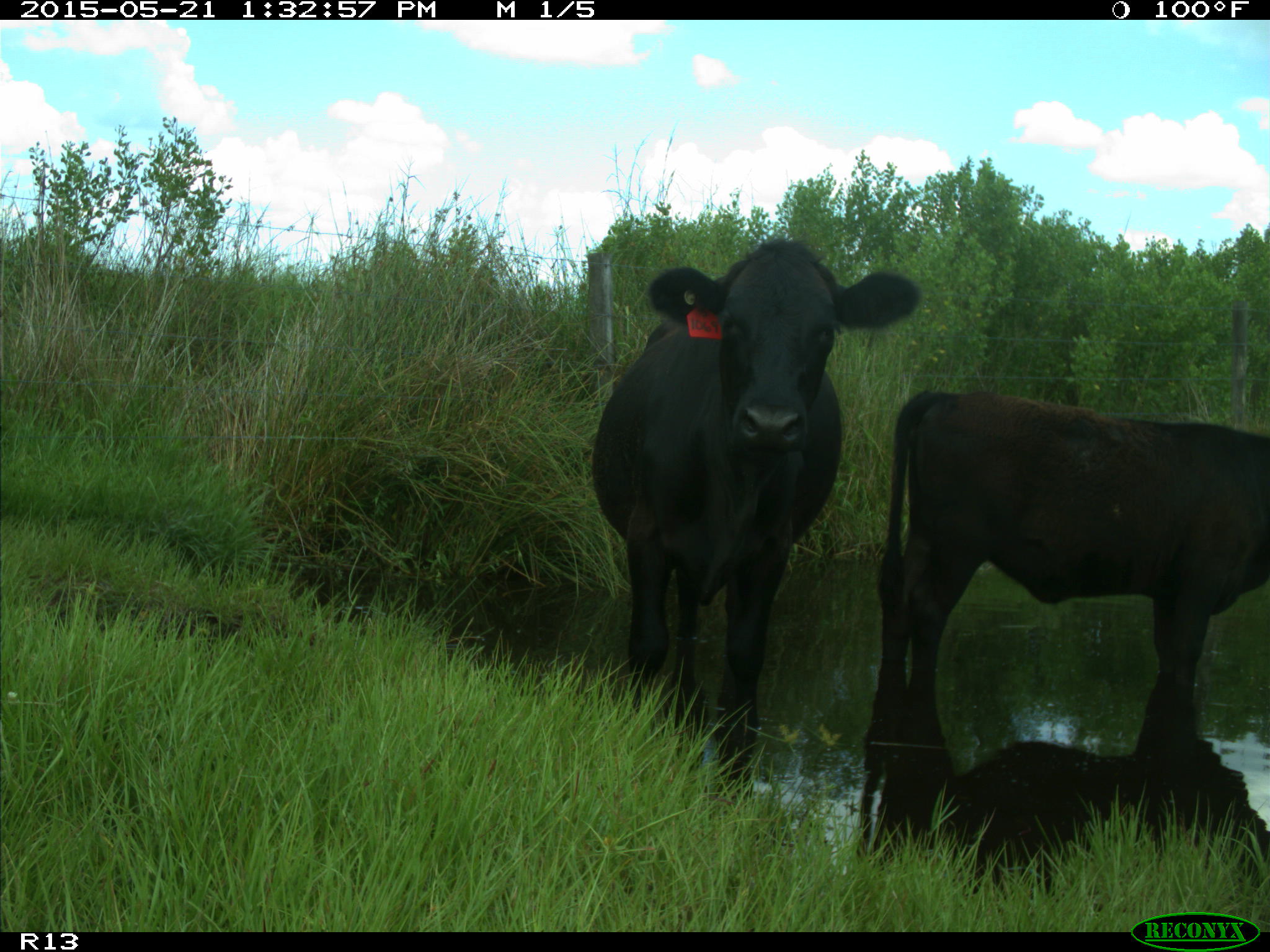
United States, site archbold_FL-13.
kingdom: Animalia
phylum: Chordata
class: Mammalia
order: Artiodactyla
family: Bovidae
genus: Bos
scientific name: Bos taurus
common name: domestic cow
Bos taurus (domestic cow).